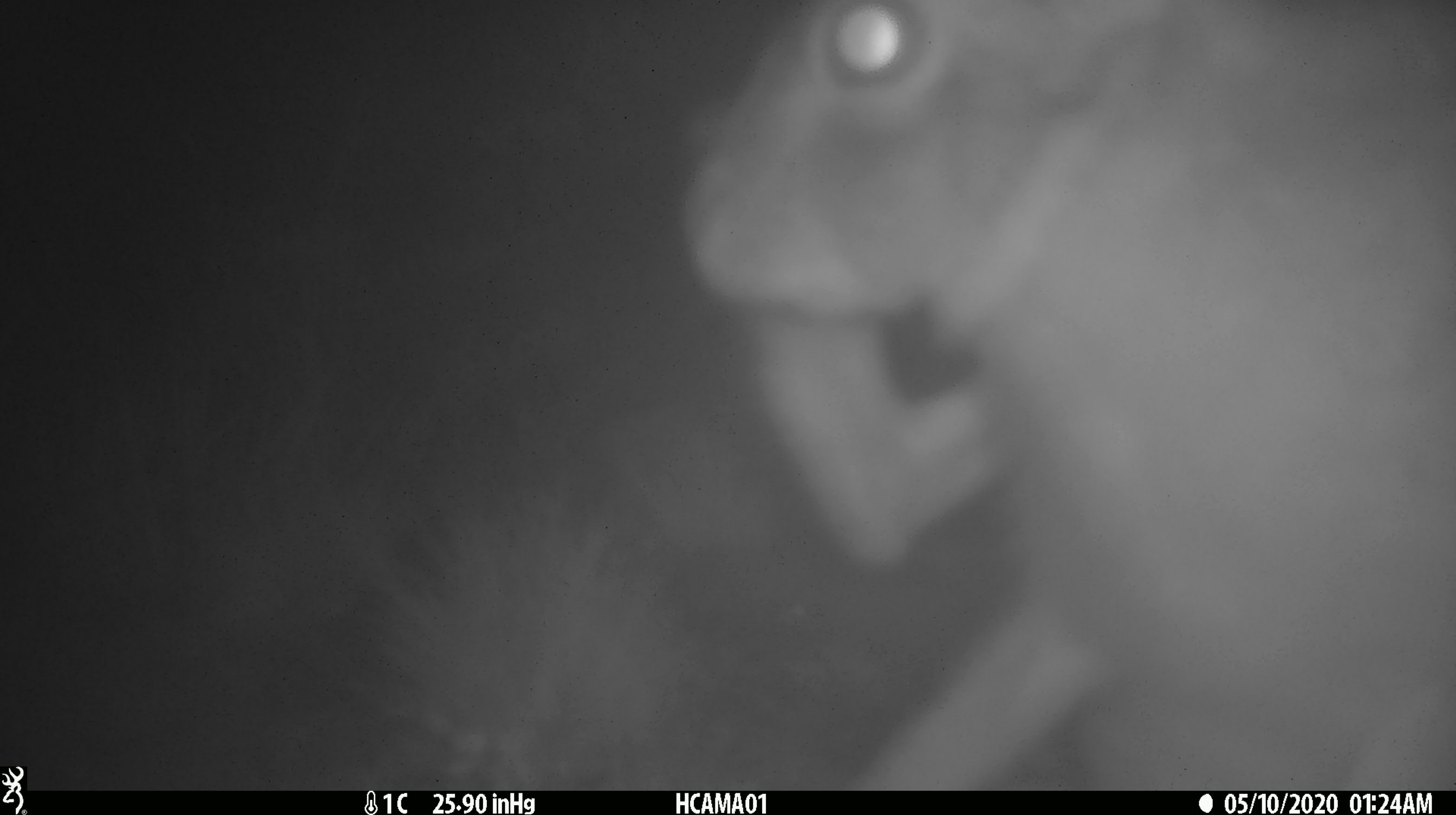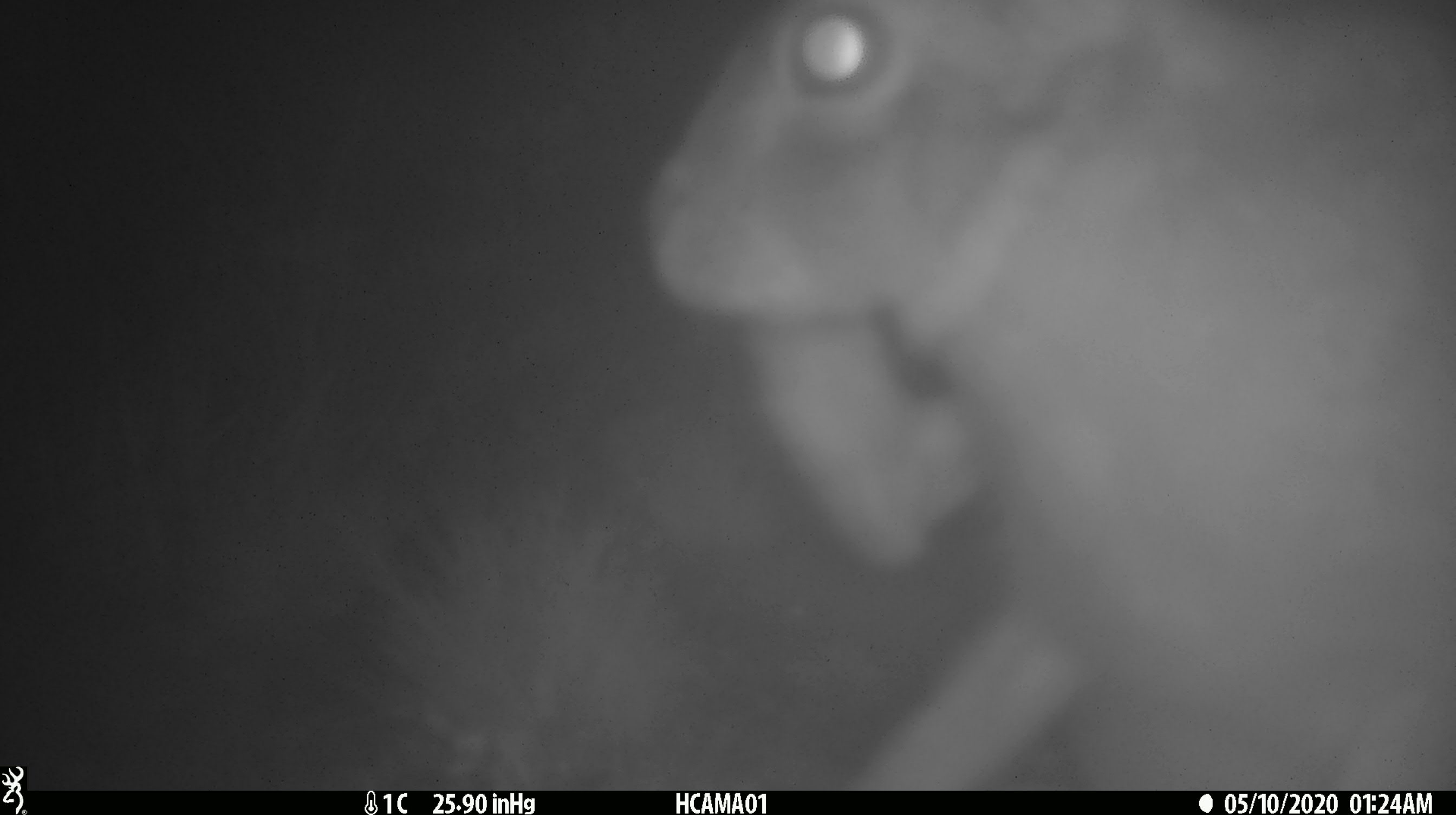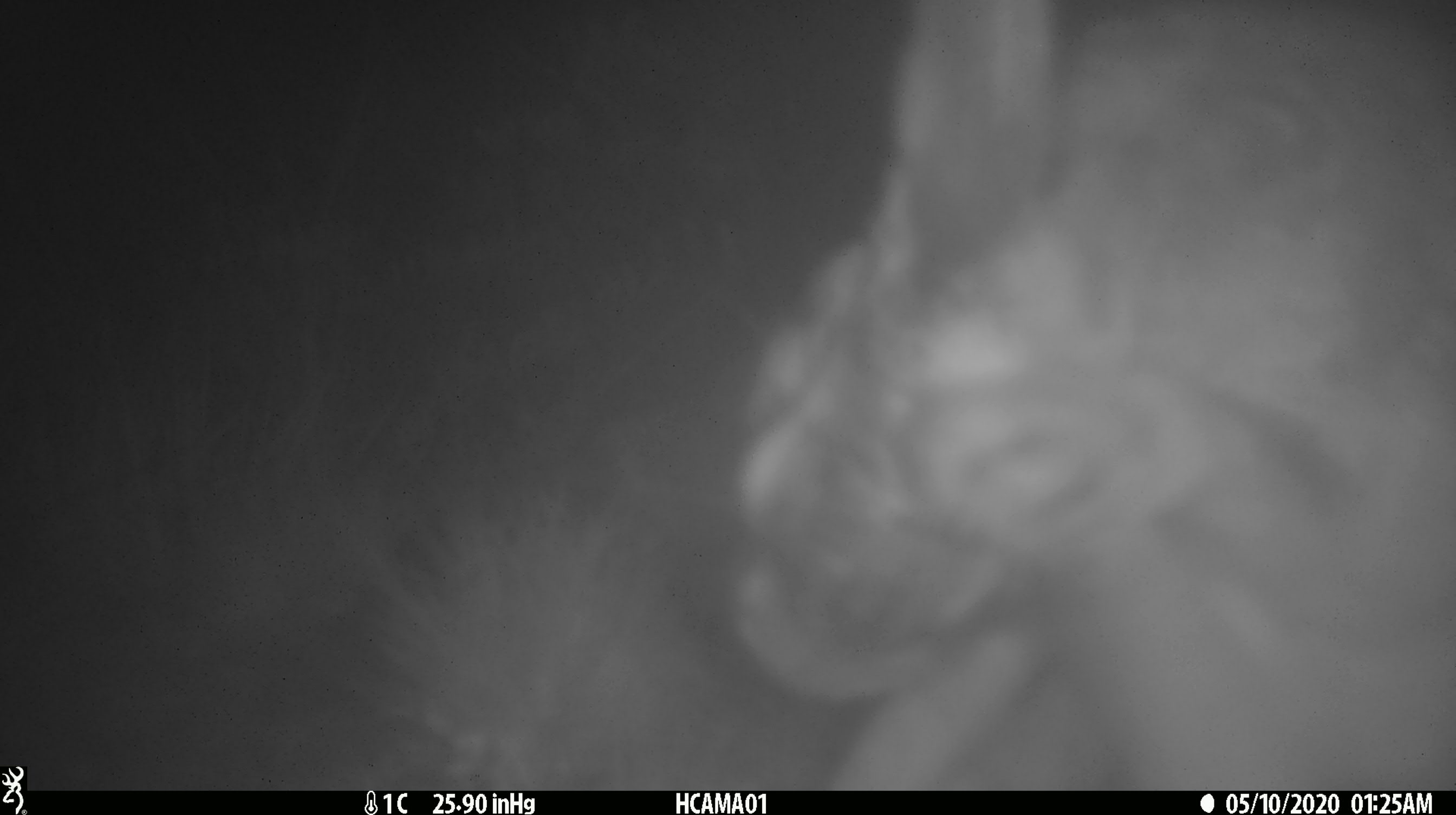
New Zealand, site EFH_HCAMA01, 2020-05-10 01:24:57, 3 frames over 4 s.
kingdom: Animalia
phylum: Chordata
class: Mammalia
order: Lagomorpha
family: Leporidae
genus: Lepus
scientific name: Lepus europaeus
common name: brown hare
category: hare